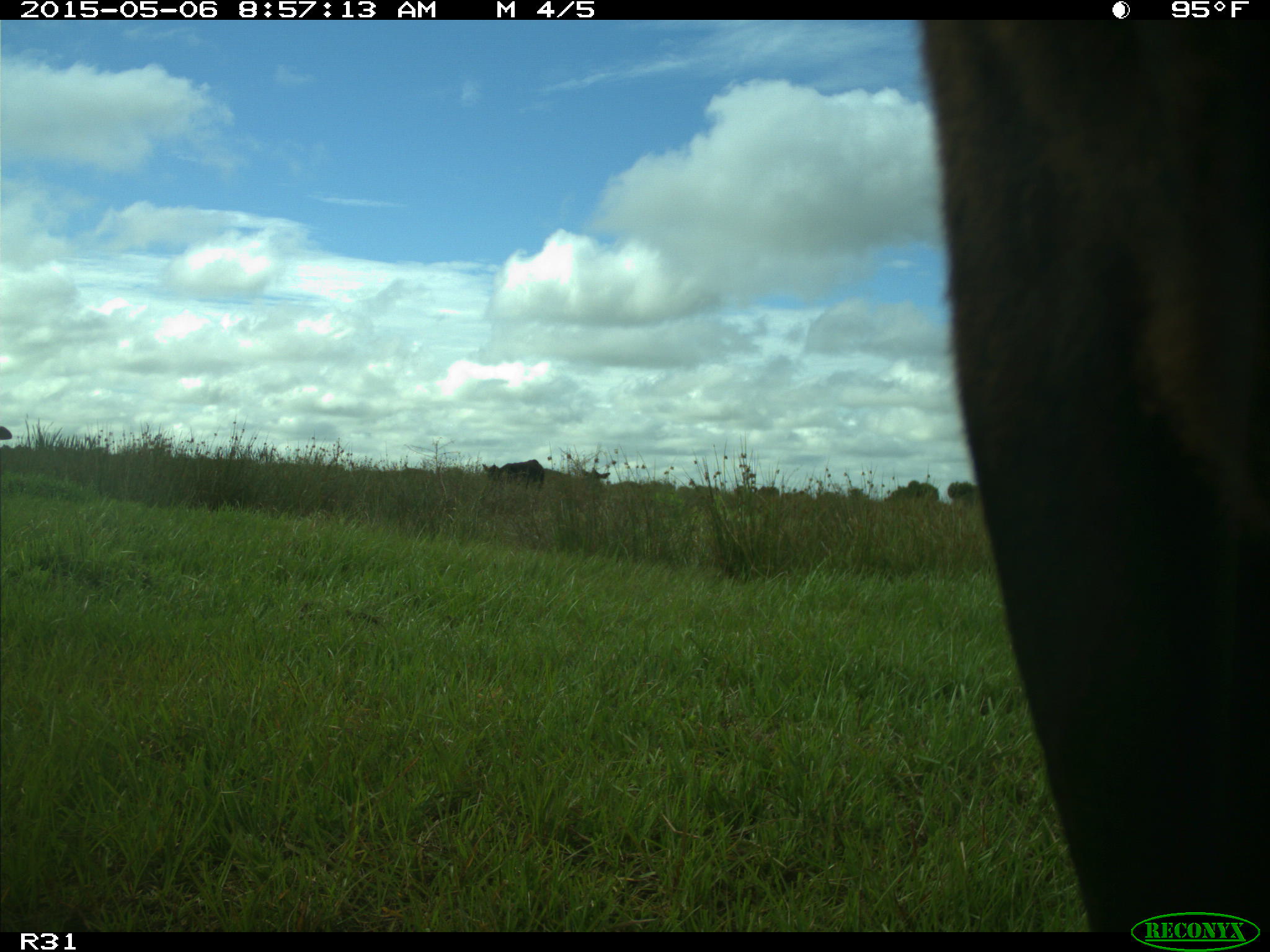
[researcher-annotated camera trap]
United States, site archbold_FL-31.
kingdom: Animalia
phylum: Chordata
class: Mammalia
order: Artiodactyla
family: Bovidae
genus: Bos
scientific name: Bos taurus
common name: domestic cow